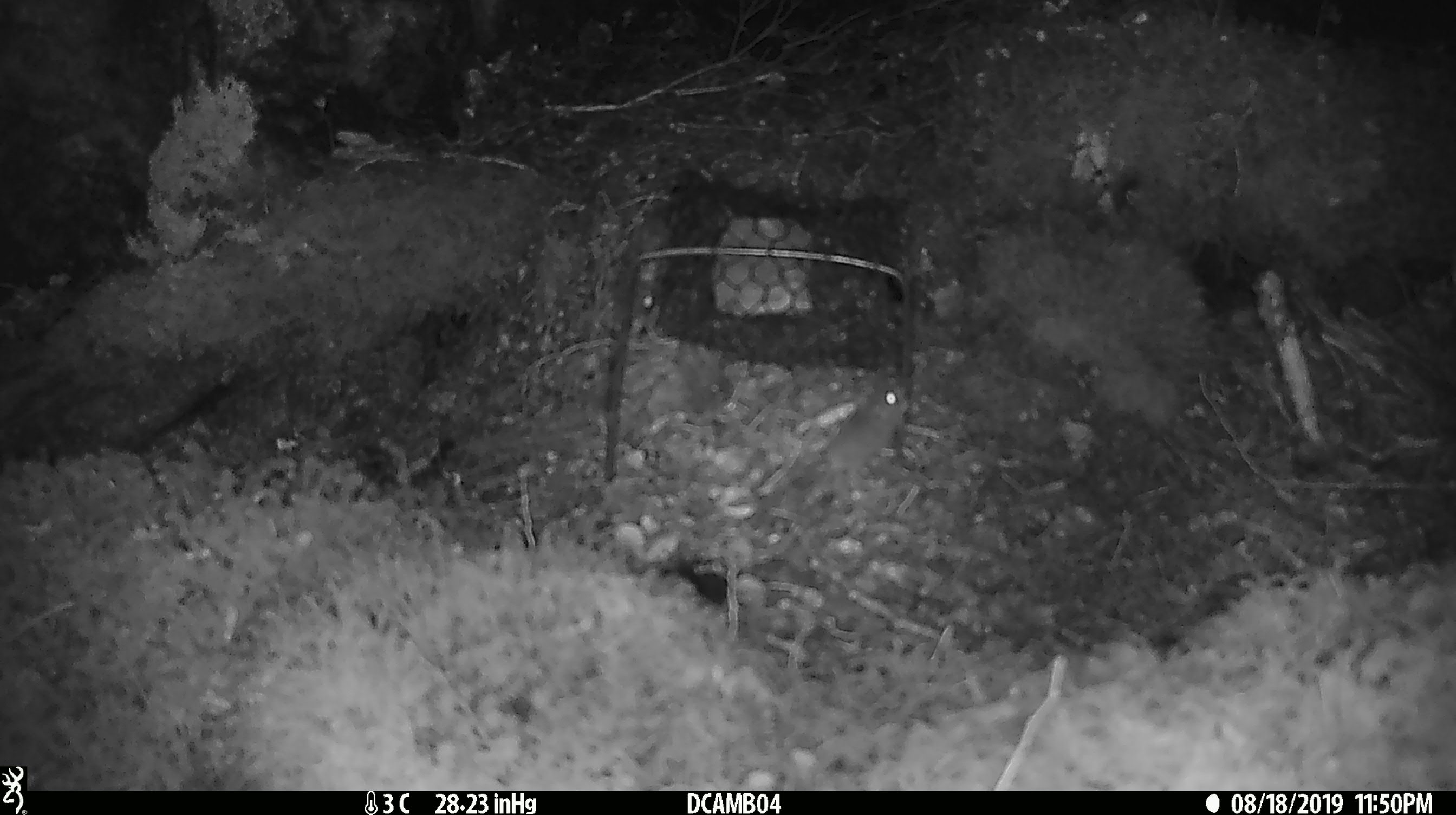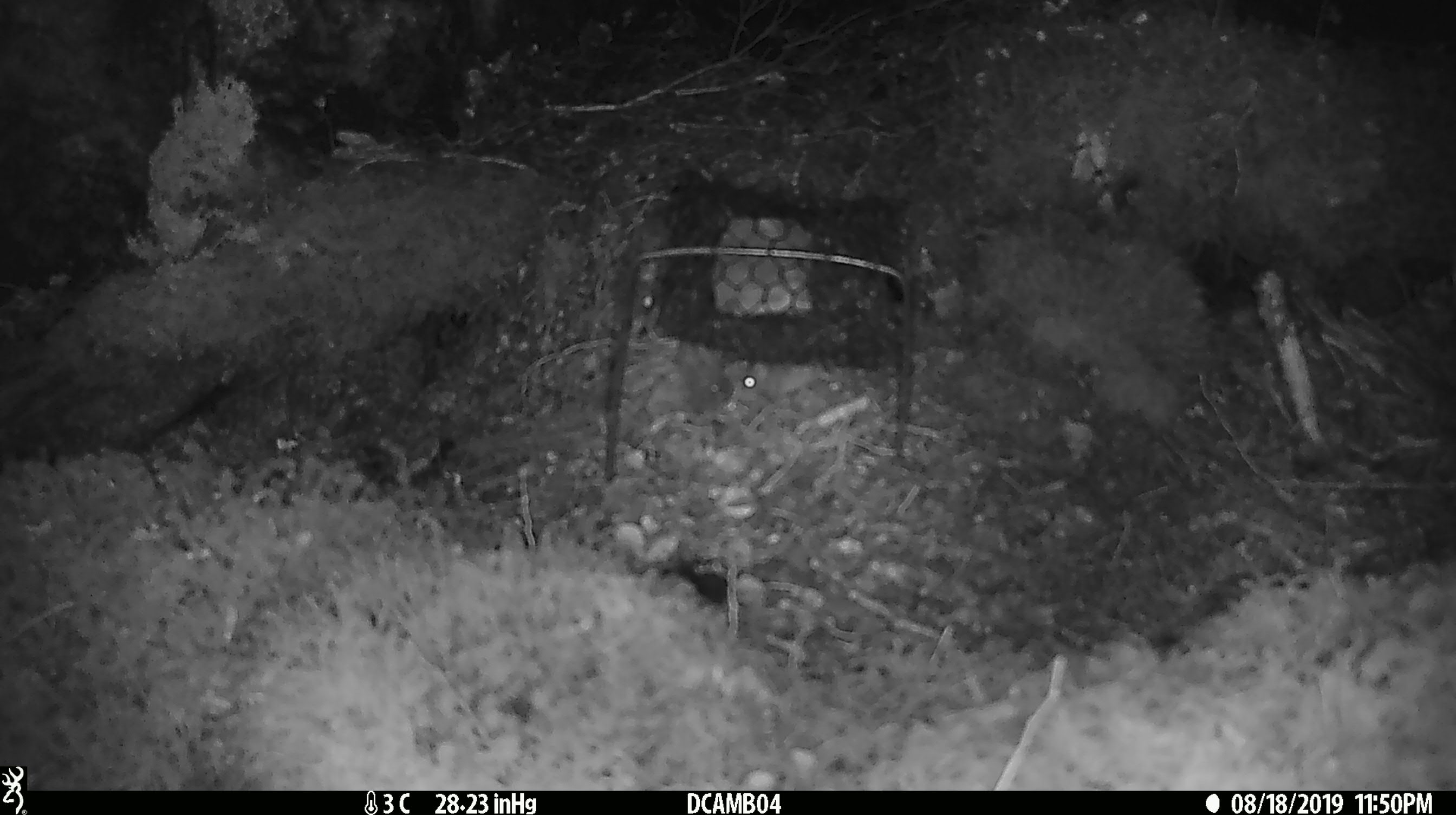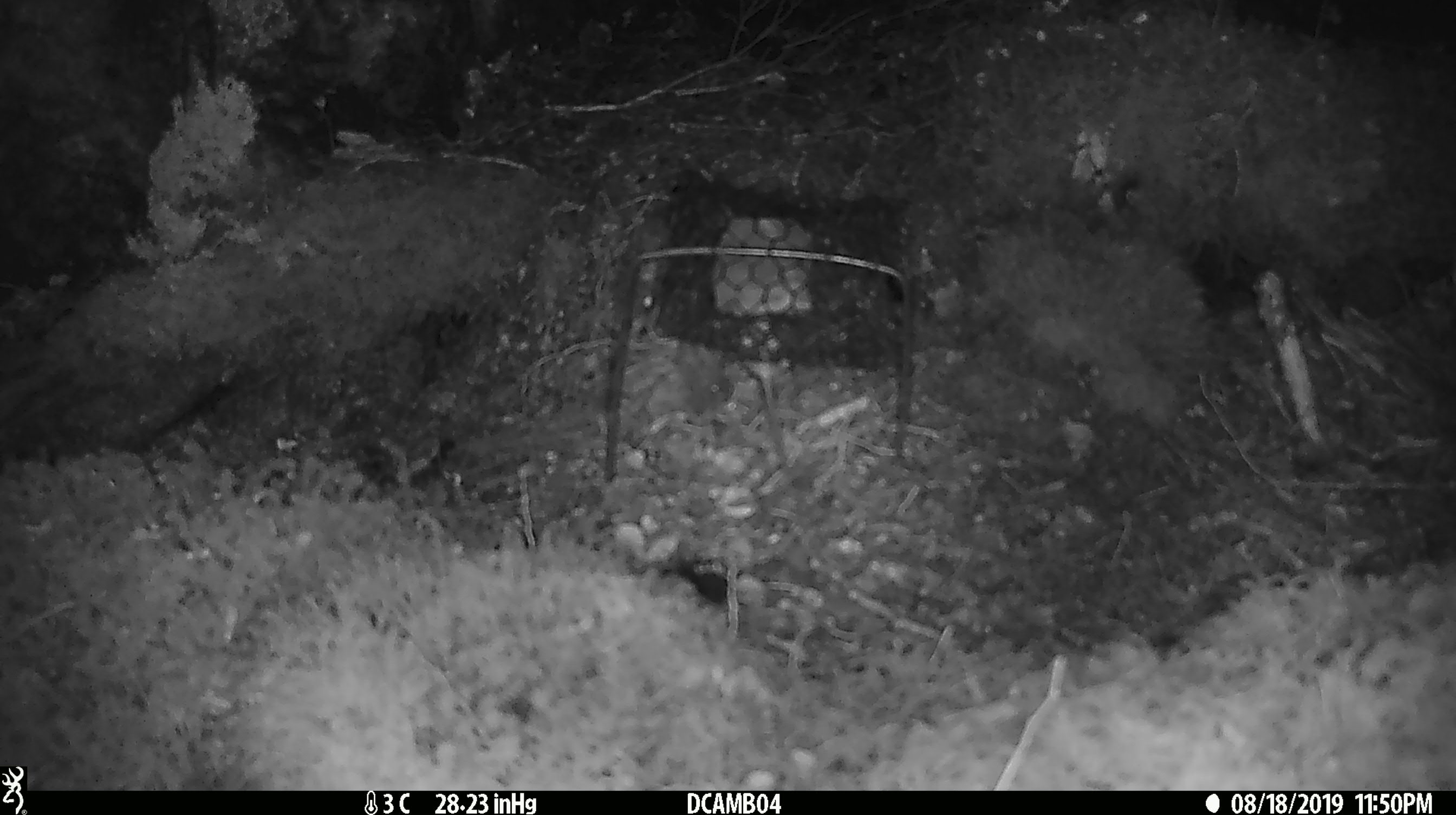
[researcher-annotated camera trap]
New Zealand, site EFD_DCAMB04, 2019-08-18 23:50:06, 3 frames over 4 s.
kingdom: Animalia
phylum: Chordata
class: Mammalia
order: Rodentia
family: Muridae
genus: Mus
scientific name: Mus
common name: mouse